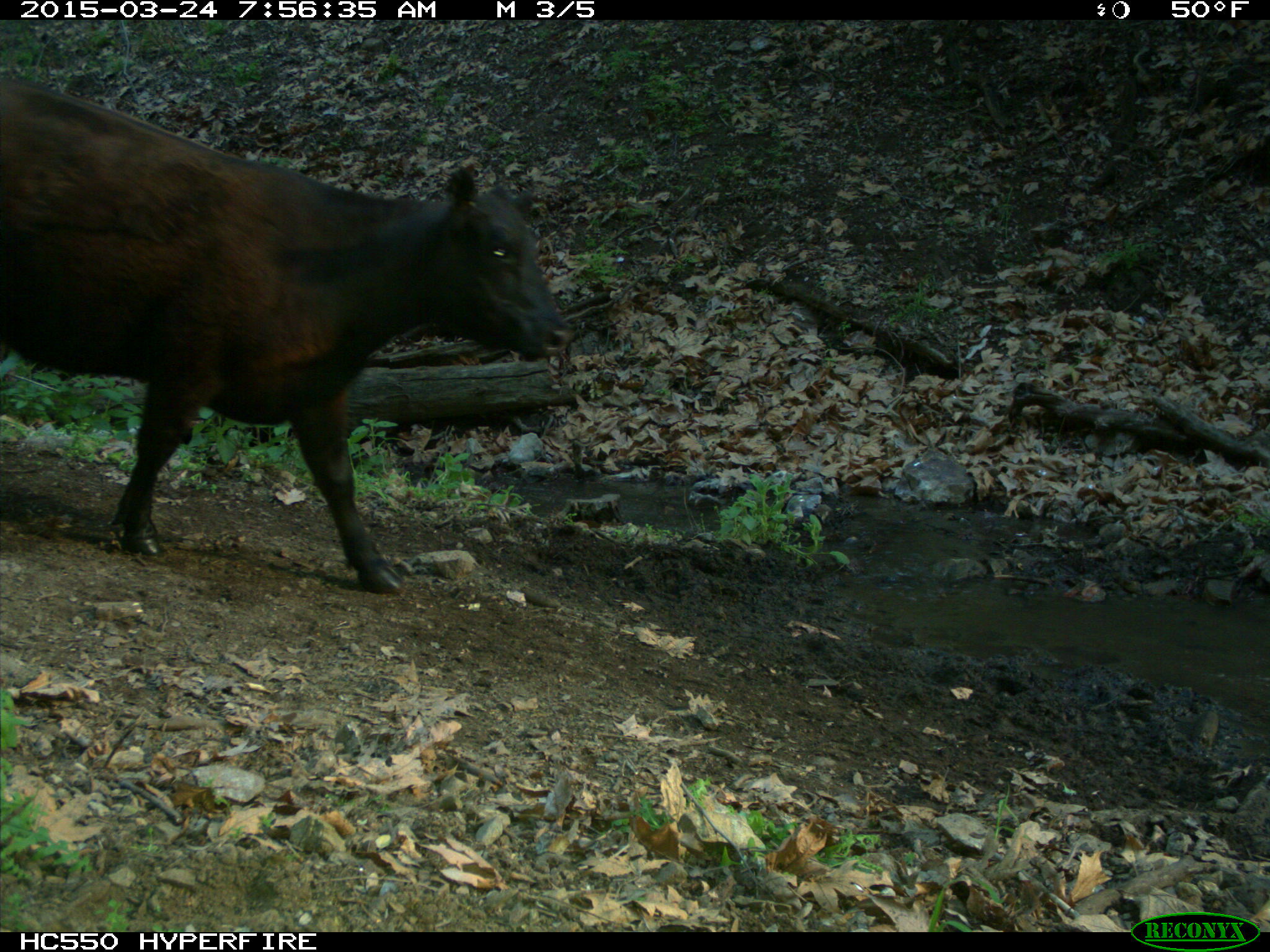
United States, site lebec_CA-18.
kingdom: Animalia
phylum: Chordata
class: Mammalia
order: Artiodactyla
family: Bovidae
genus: Bos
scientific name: Bos taurus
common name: domestic cow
Bos taurus (domestic cow).